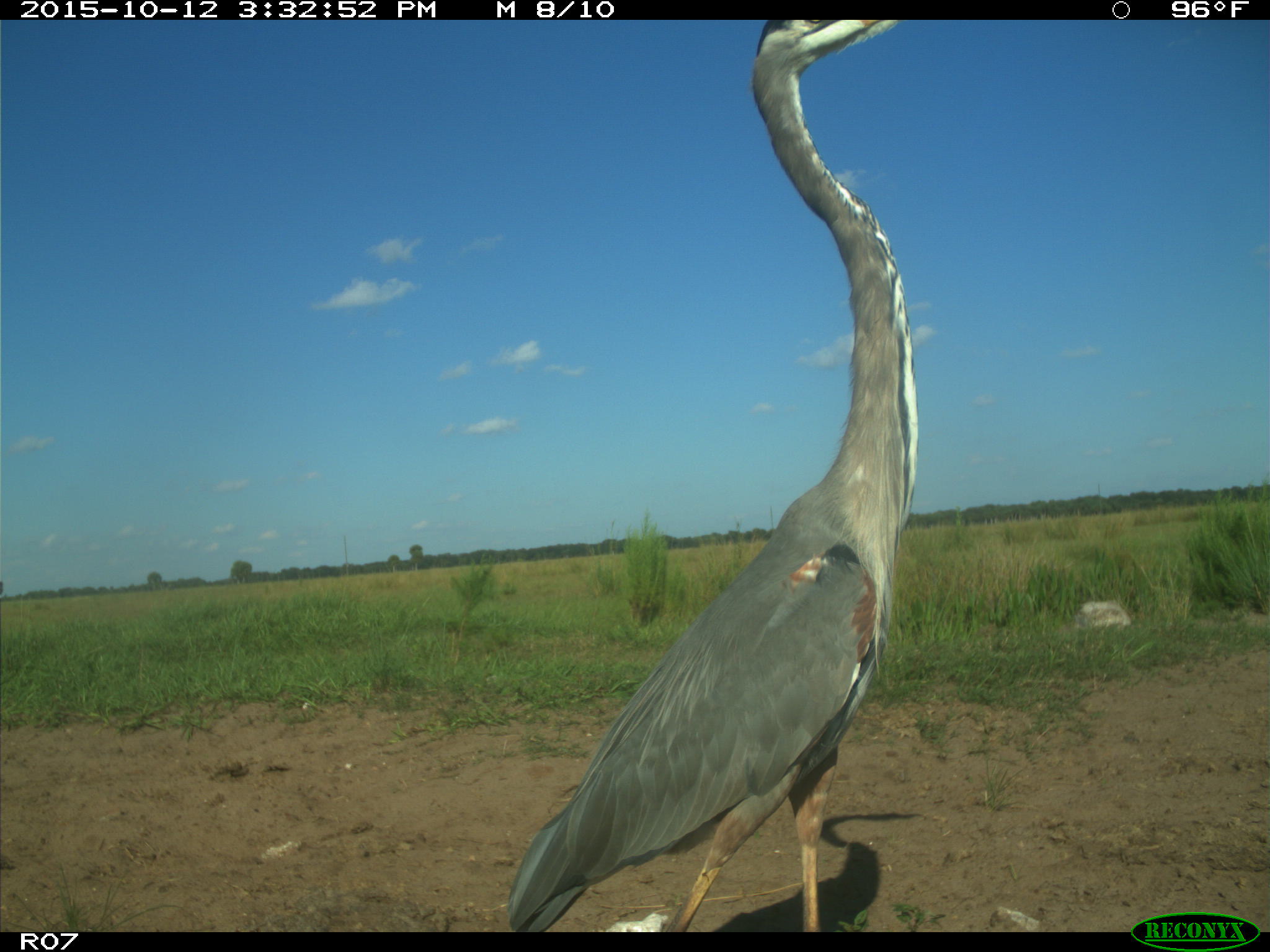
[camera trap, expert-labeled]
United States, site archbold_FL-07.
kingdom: Animalia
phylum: Chordata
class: Aves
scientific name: Aves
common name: birds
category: unidentified bird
Unidentified bird (birds) (Aves).